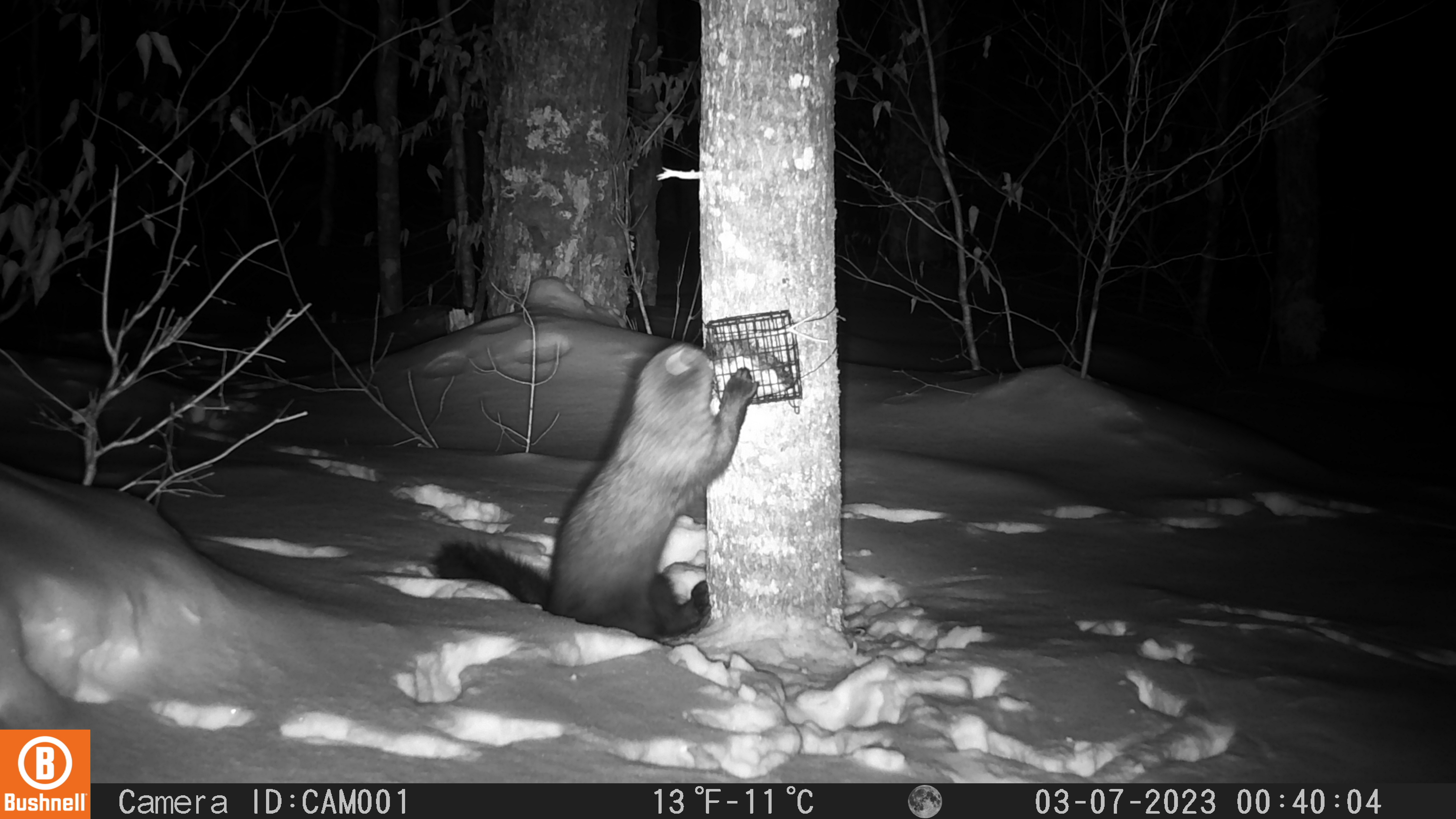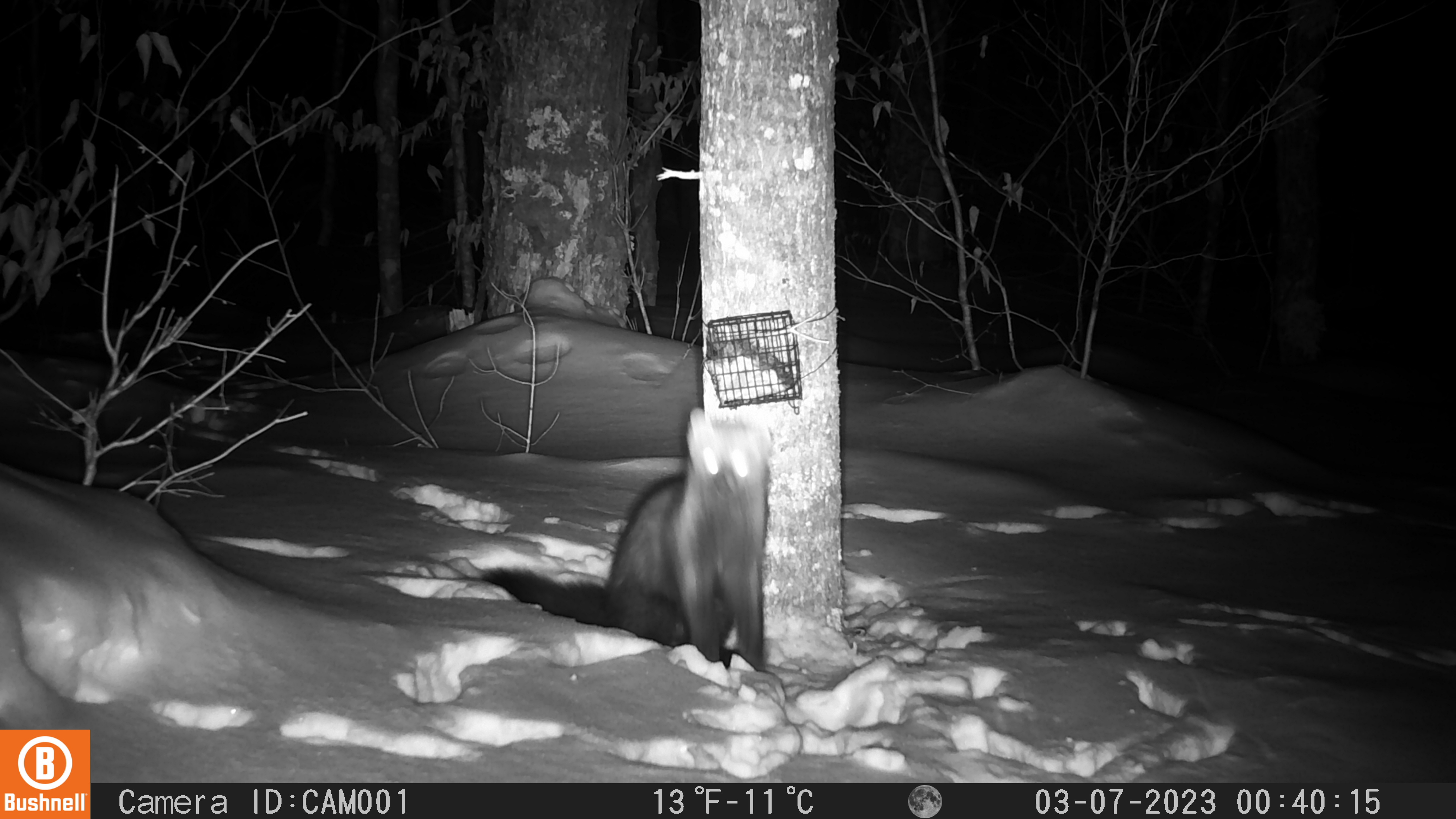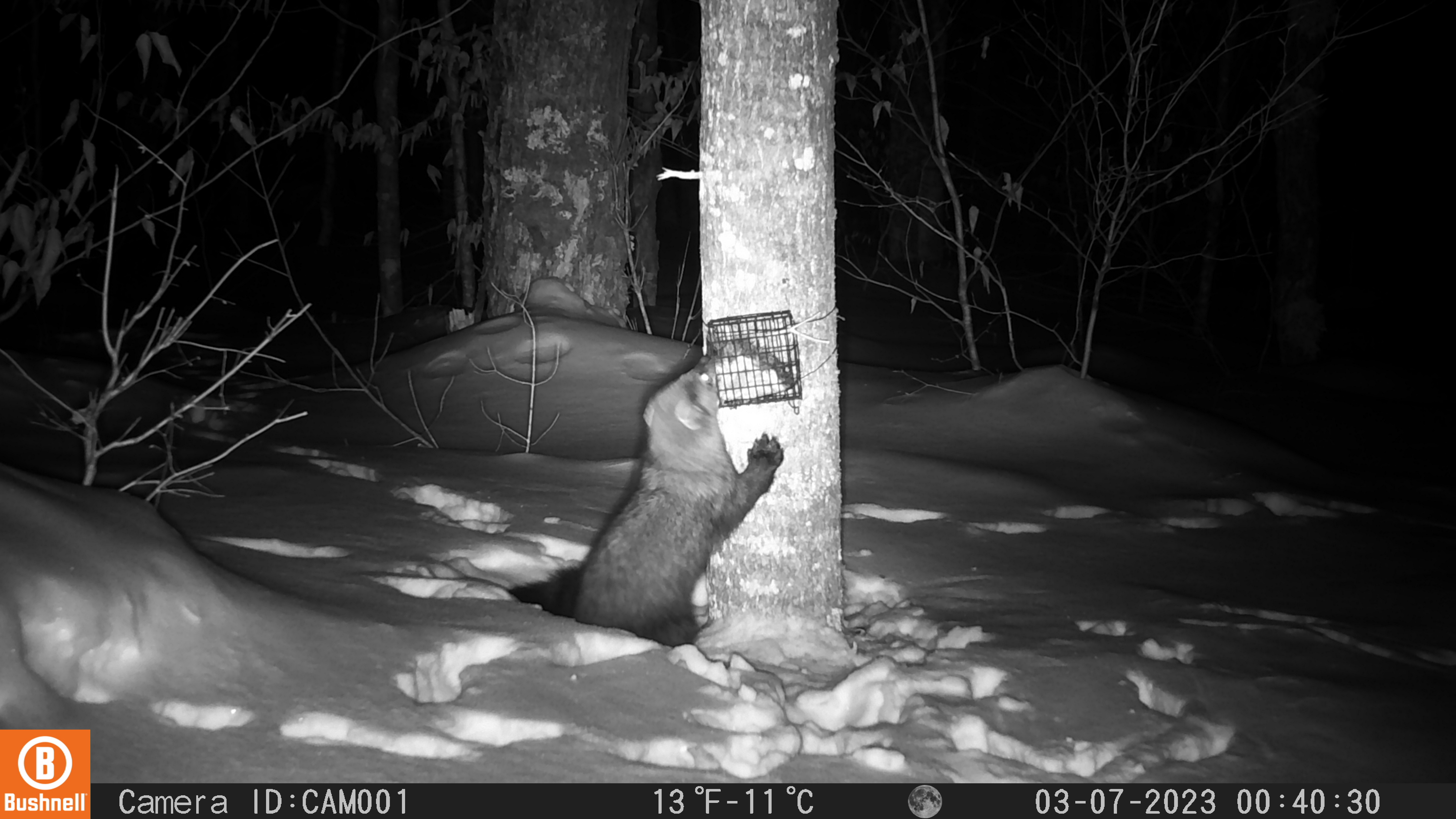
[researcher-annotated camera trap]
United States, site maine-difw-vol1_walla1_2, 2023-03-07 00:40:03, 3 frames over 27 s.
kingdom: Animalia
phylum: Chordata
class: Mammalia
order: Carnivora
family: Mustelidae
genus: Pekania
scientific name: Pekania pennanti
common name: fisher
Fisher (Pekania pennanti).